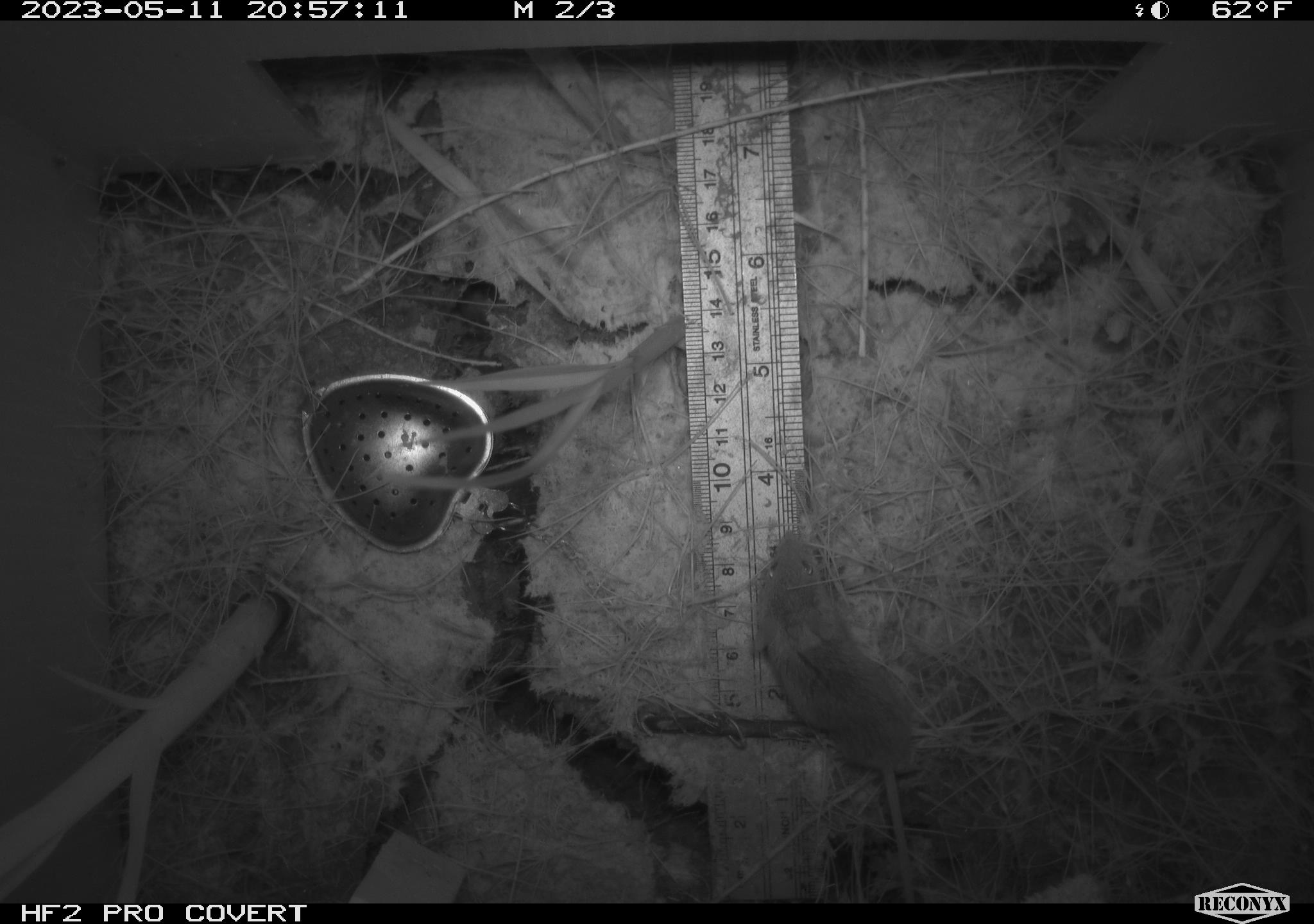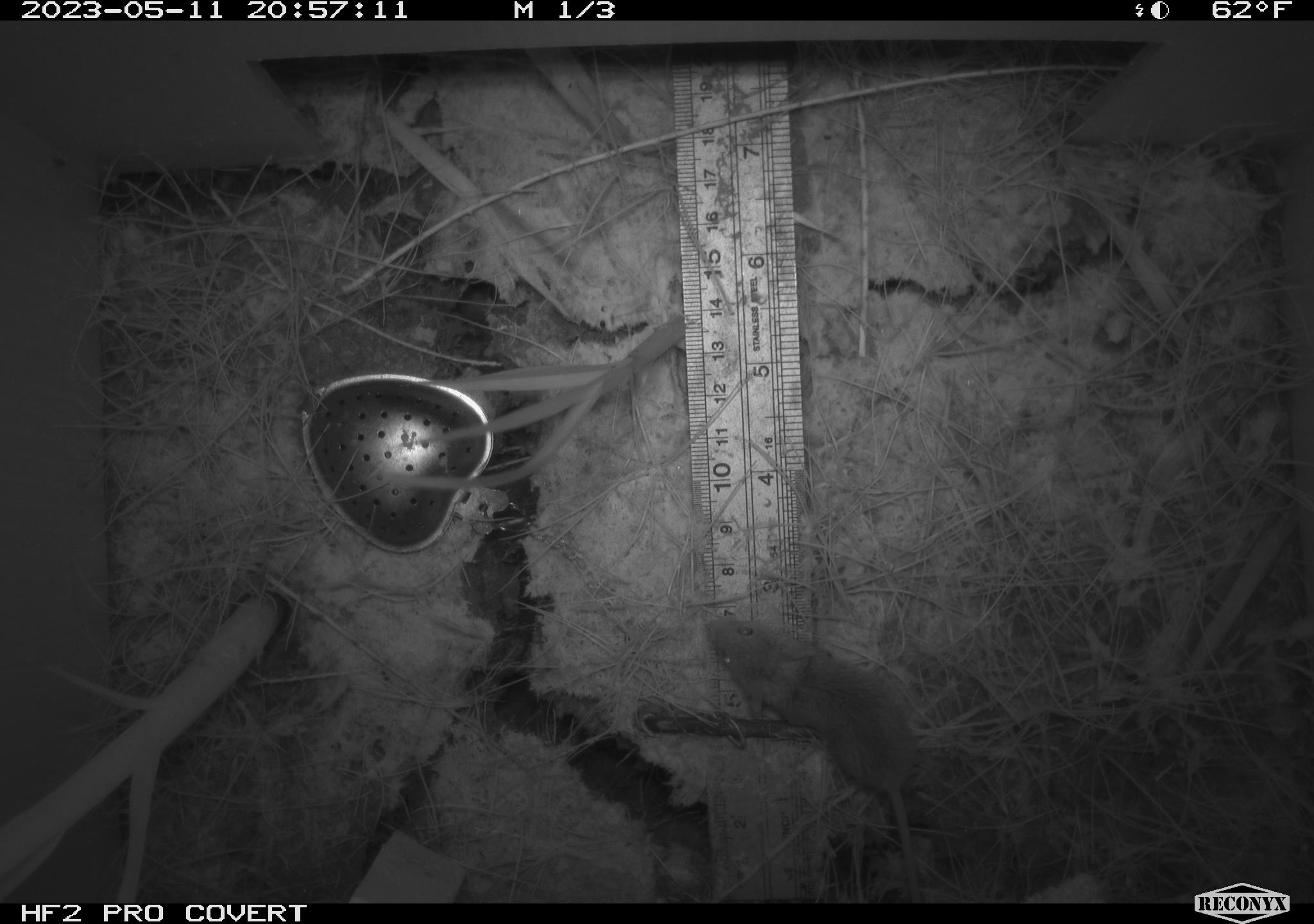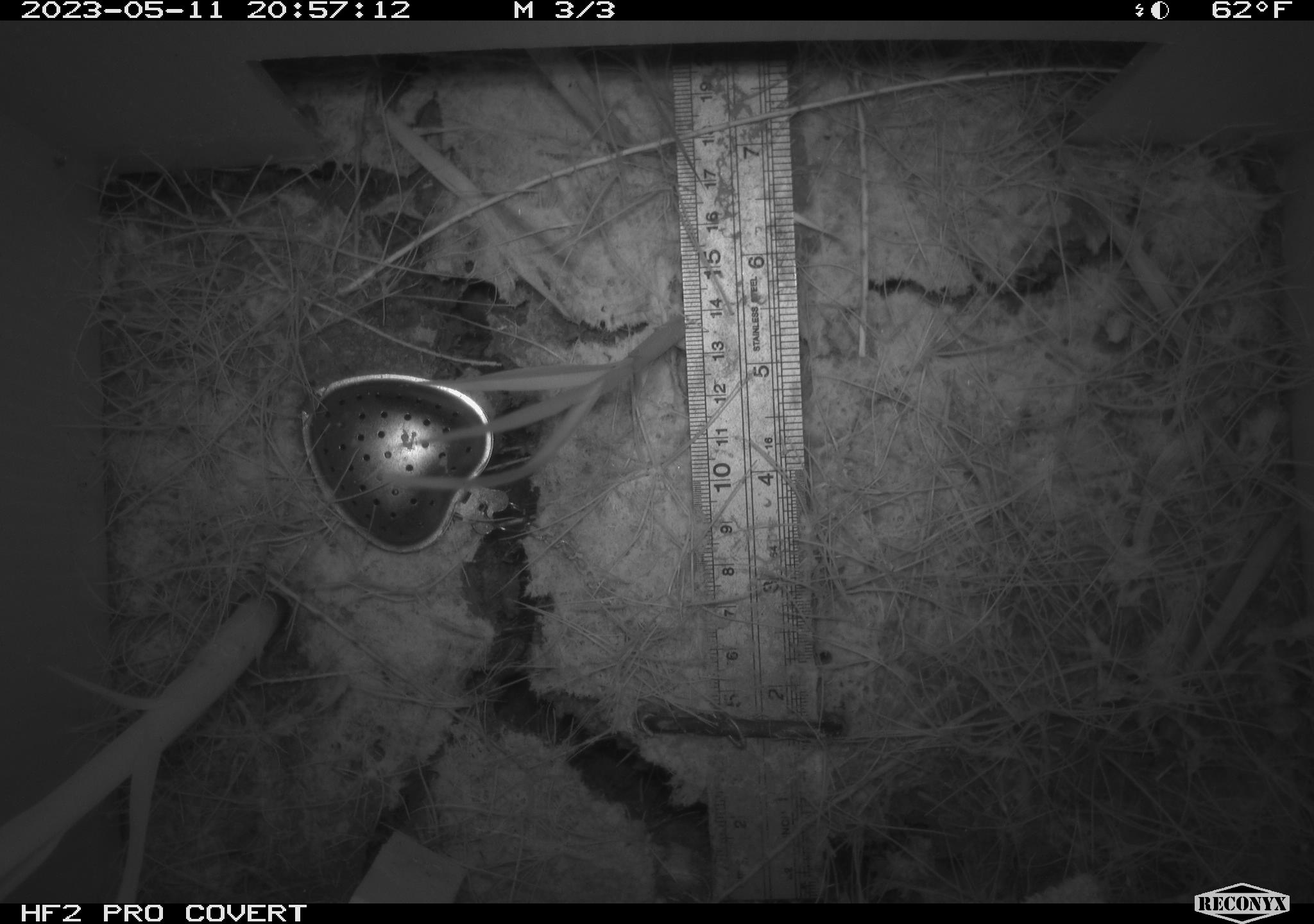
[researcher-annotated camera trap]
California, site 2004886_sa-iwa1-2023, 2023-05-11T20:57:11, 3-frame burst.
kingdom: Animalia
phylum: Chordata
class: Mammalia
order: Rodentia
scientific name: Rodentia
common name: mouse species